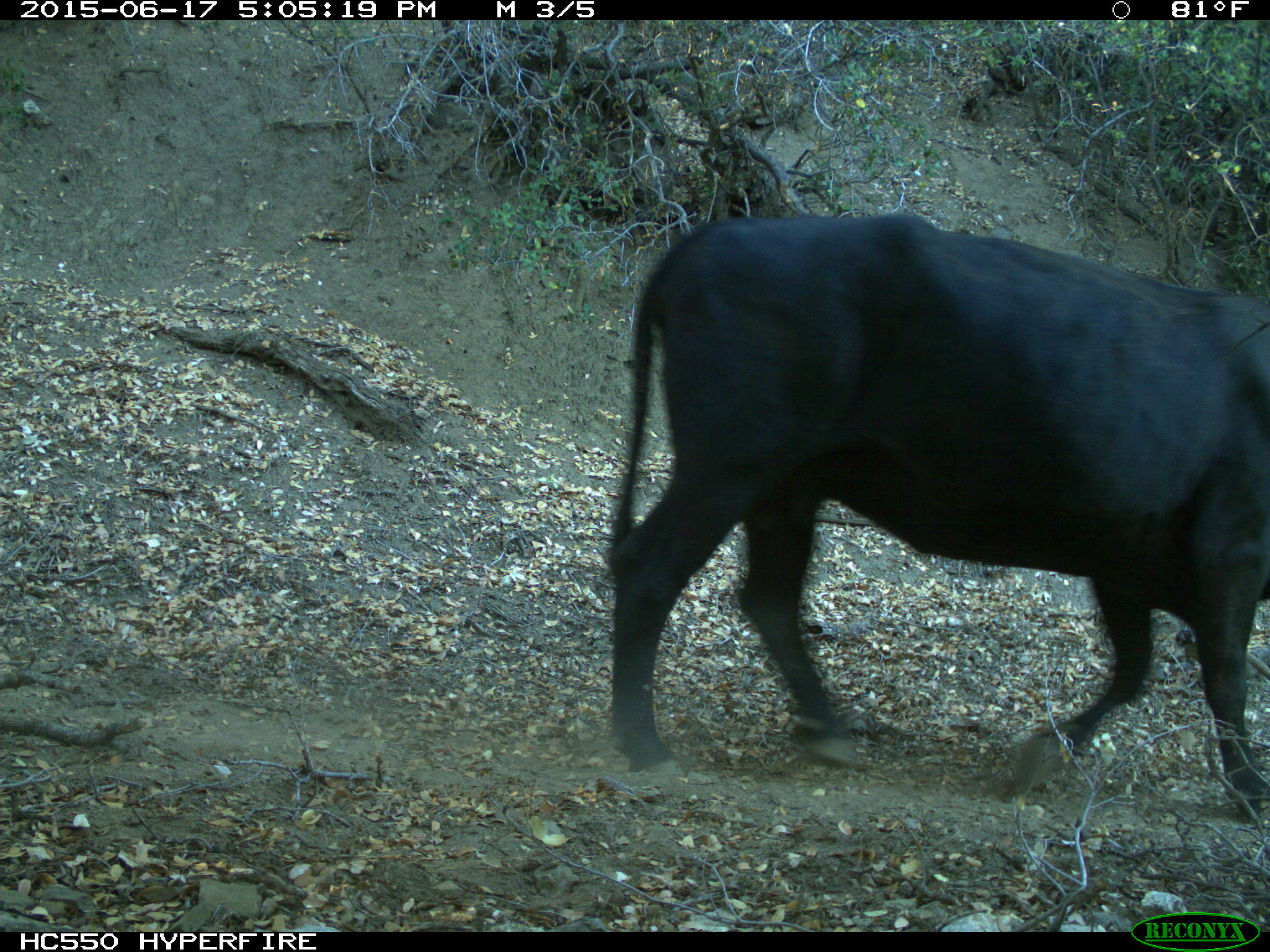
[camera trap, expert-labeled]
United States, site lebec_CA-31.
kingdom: Animalia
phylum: Chordata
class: Mammalia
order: Artiodactyla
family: Bovidae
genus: Bos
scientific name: Bos taurus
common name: domestic cow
Bos taurus (domestic cow).